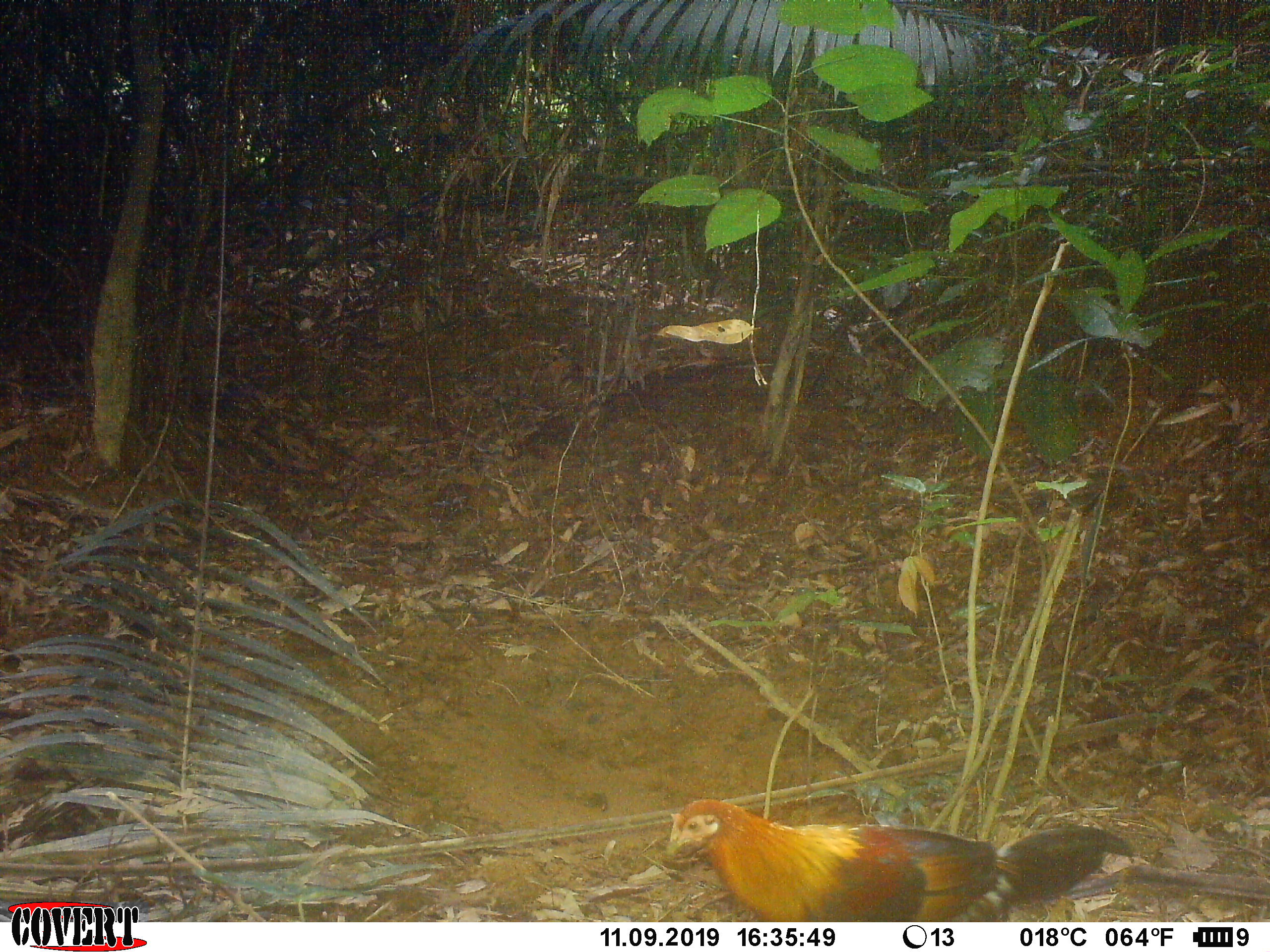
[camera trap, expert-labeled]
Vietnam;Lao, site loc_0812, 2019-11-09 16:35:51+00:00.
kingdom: Animalia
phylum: Chordata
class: Aves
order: Galliformes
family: Phasianidae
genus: Gallus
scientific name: Gallus gallus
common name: red junglefowl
Red junglefowl (Gallus gallus). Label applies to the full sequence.